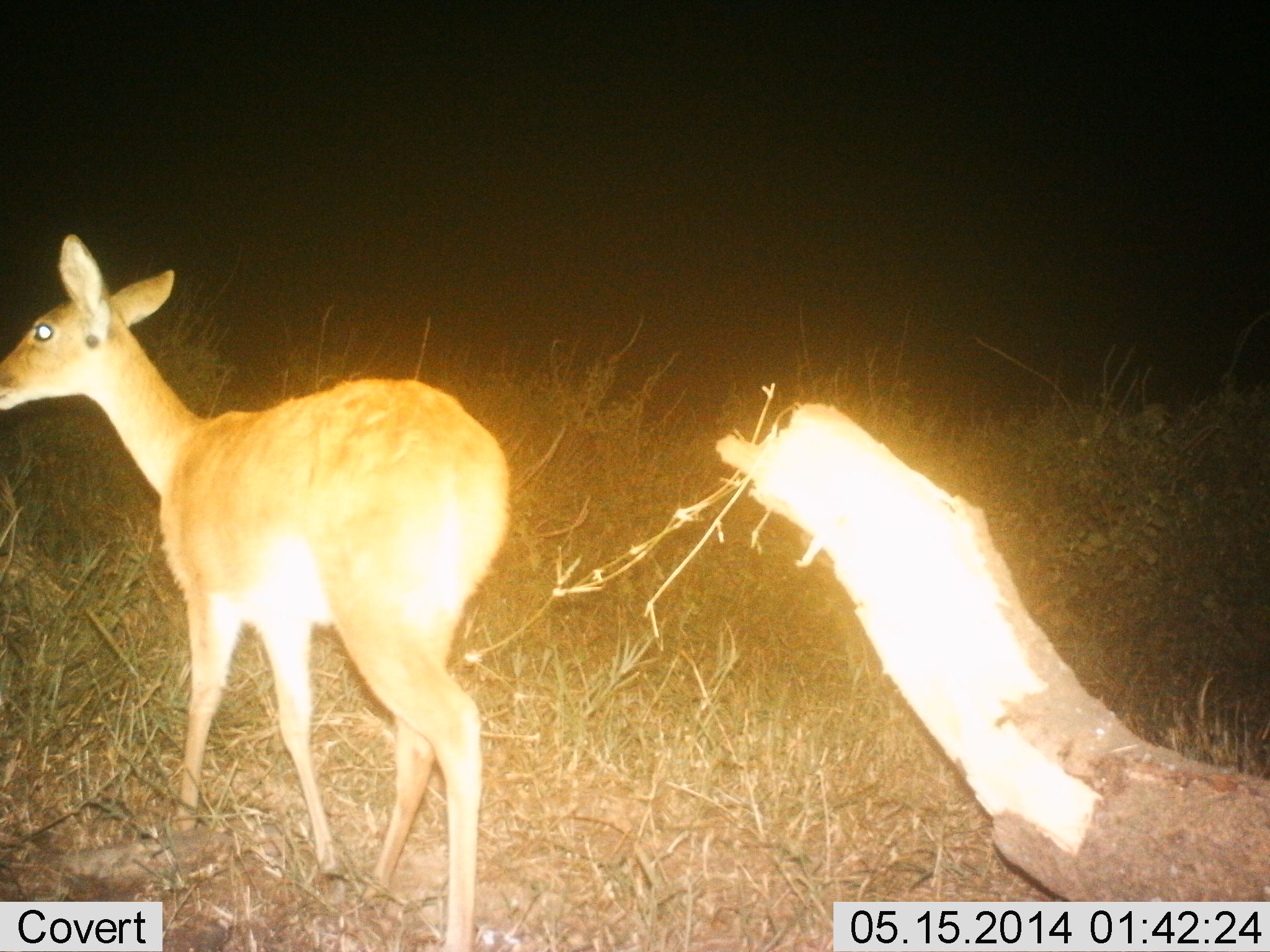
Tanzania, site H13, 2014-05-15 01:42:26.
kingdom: Animalia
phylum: Chordata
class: Mammalia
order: Artiodactyla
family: Bovidae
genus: Redunca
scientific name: Redunca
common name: reedbuck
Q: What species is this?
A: Reedbuck (Redunca).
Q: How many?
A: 1.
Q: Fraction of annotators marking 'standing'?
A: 90%.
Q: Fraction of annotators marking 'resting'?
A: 0%.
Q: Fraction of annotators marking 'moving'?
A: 10%.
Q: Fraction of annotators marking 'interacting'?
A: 0%.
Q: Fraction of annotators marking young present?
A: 0%.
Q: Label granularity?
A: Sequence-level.